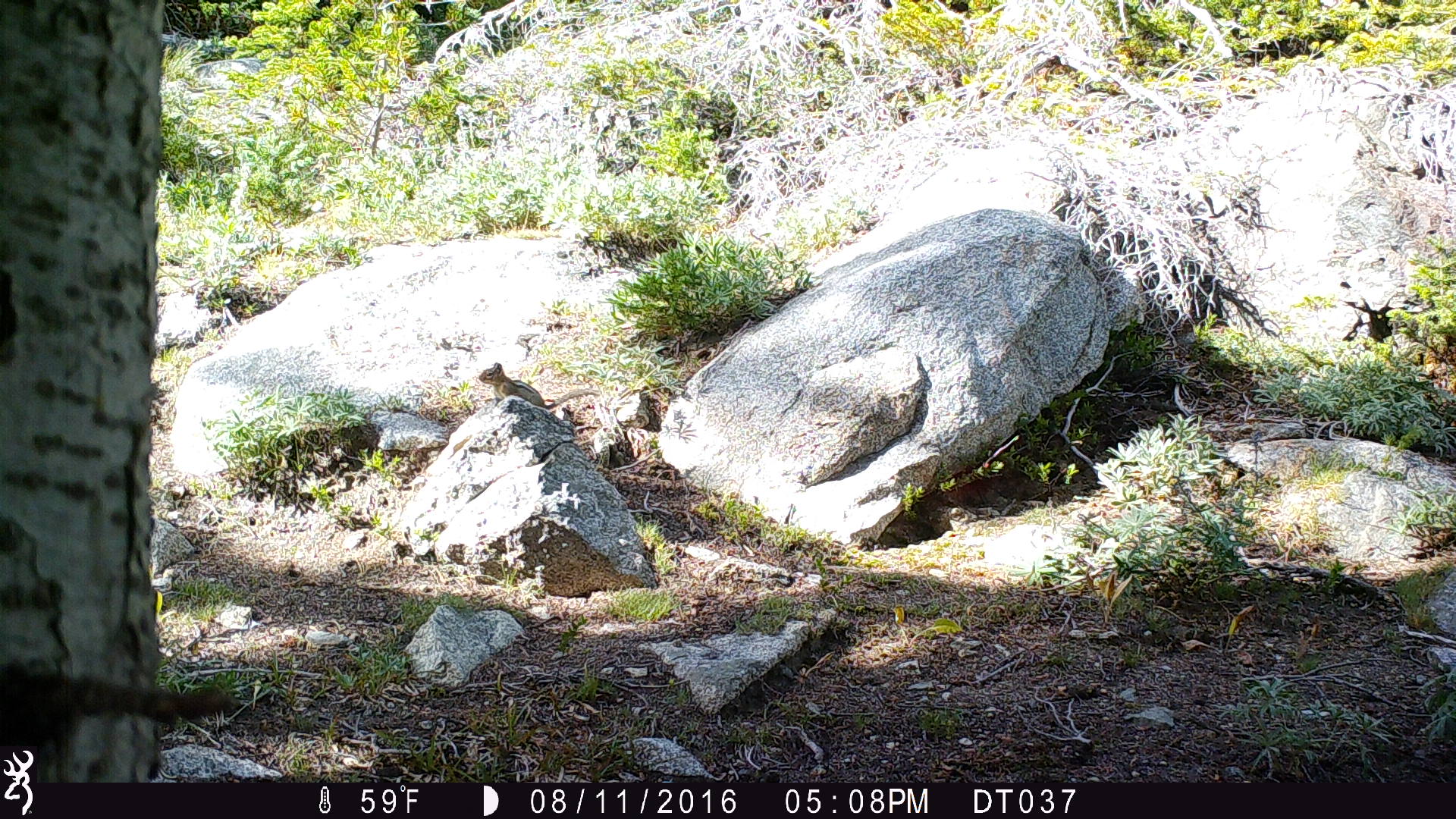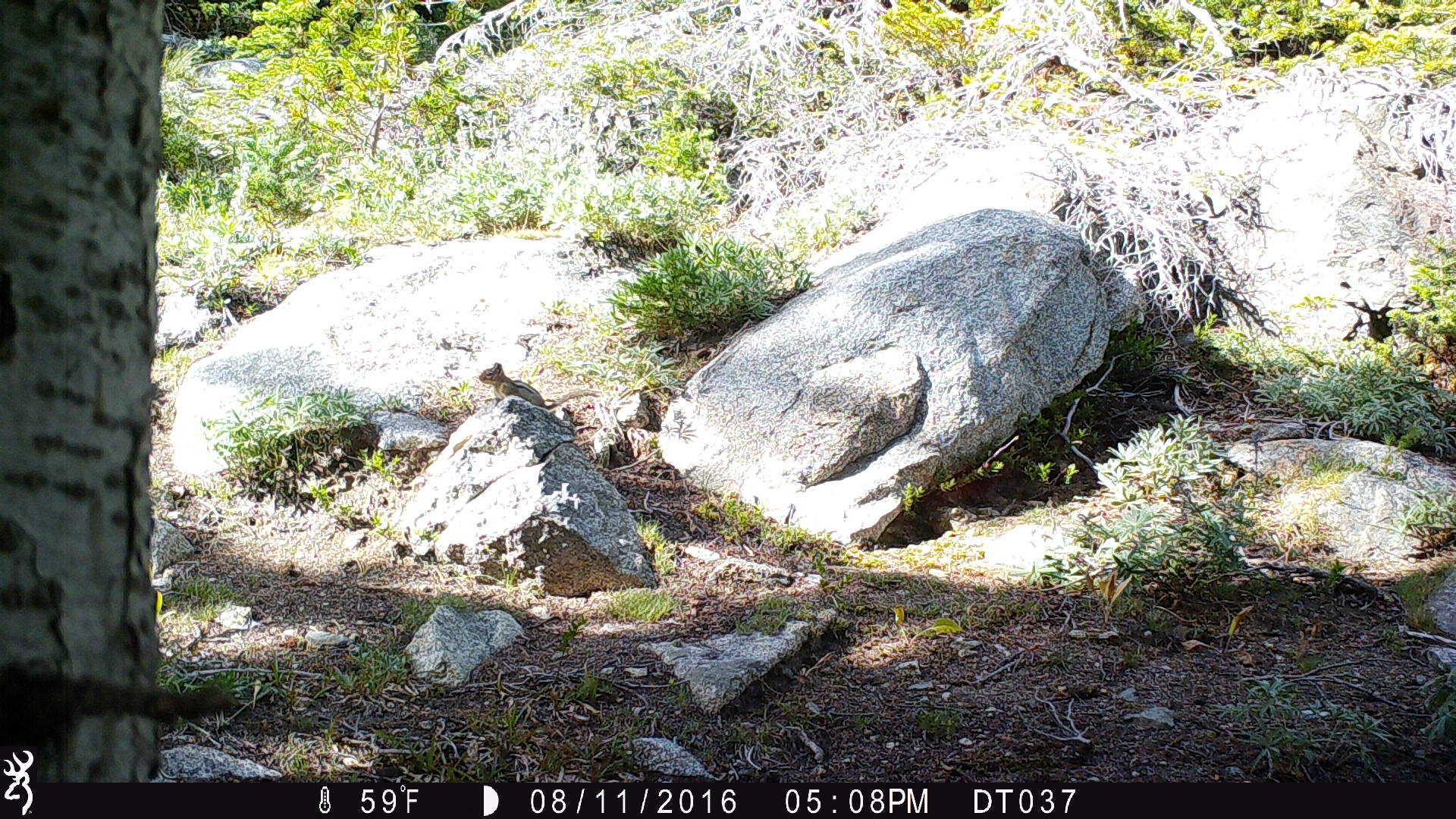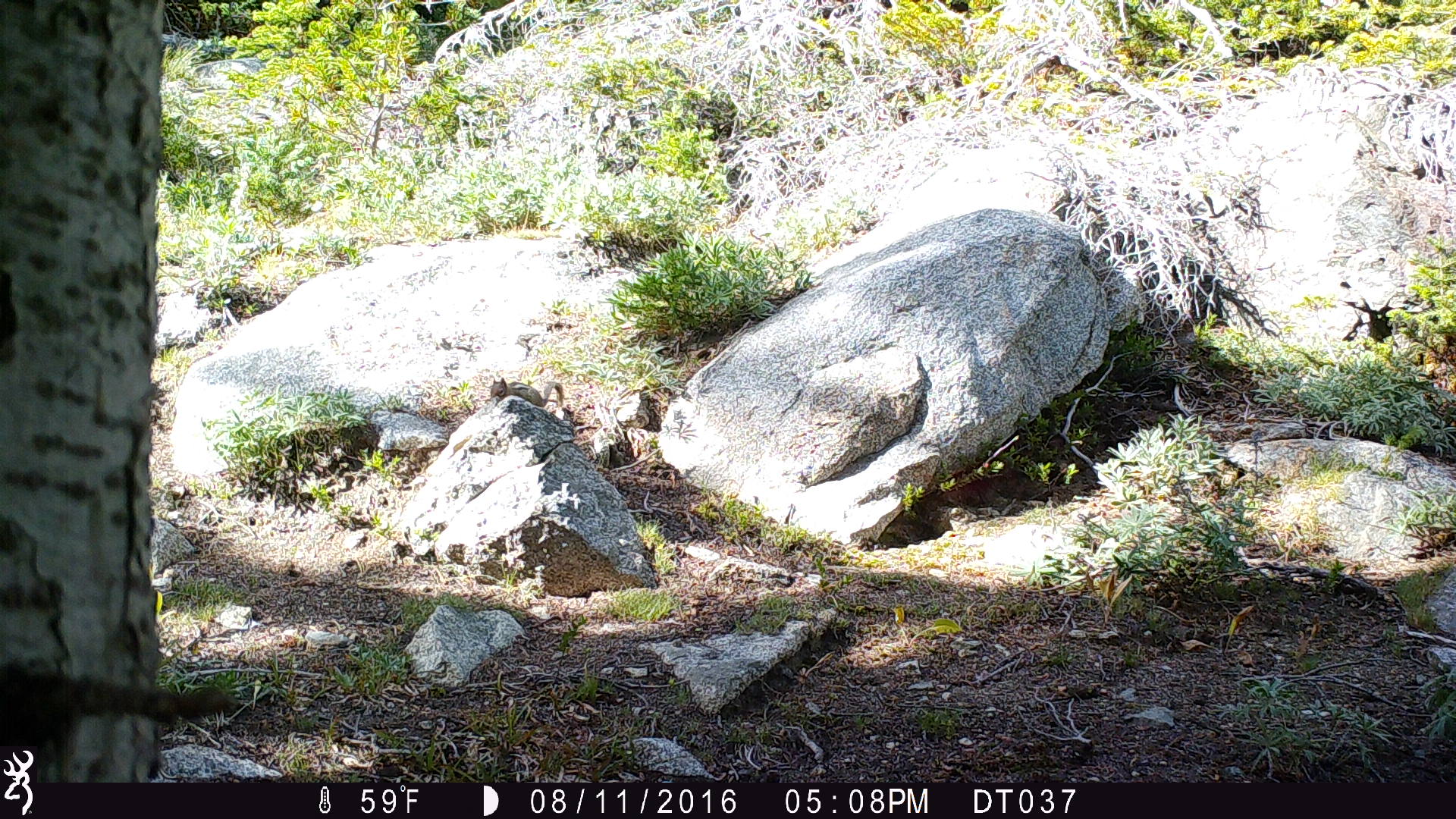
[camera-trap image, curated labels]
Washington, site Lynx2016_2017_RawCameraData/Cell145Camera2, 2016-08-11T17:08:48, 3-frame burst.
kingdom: Animalia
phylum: Chordata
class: Mammalia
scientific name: Mammalia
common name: small mammal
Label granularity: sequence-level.